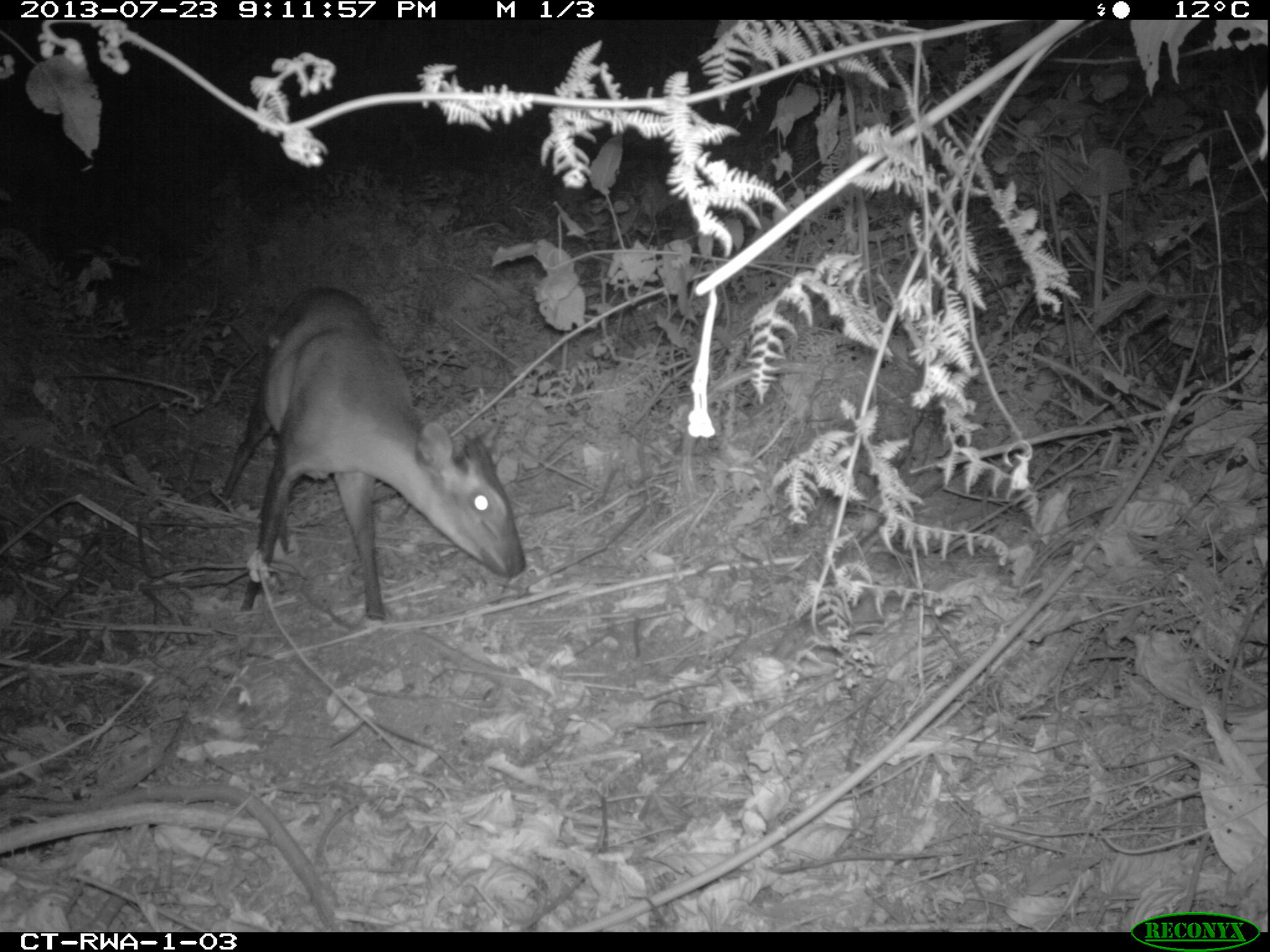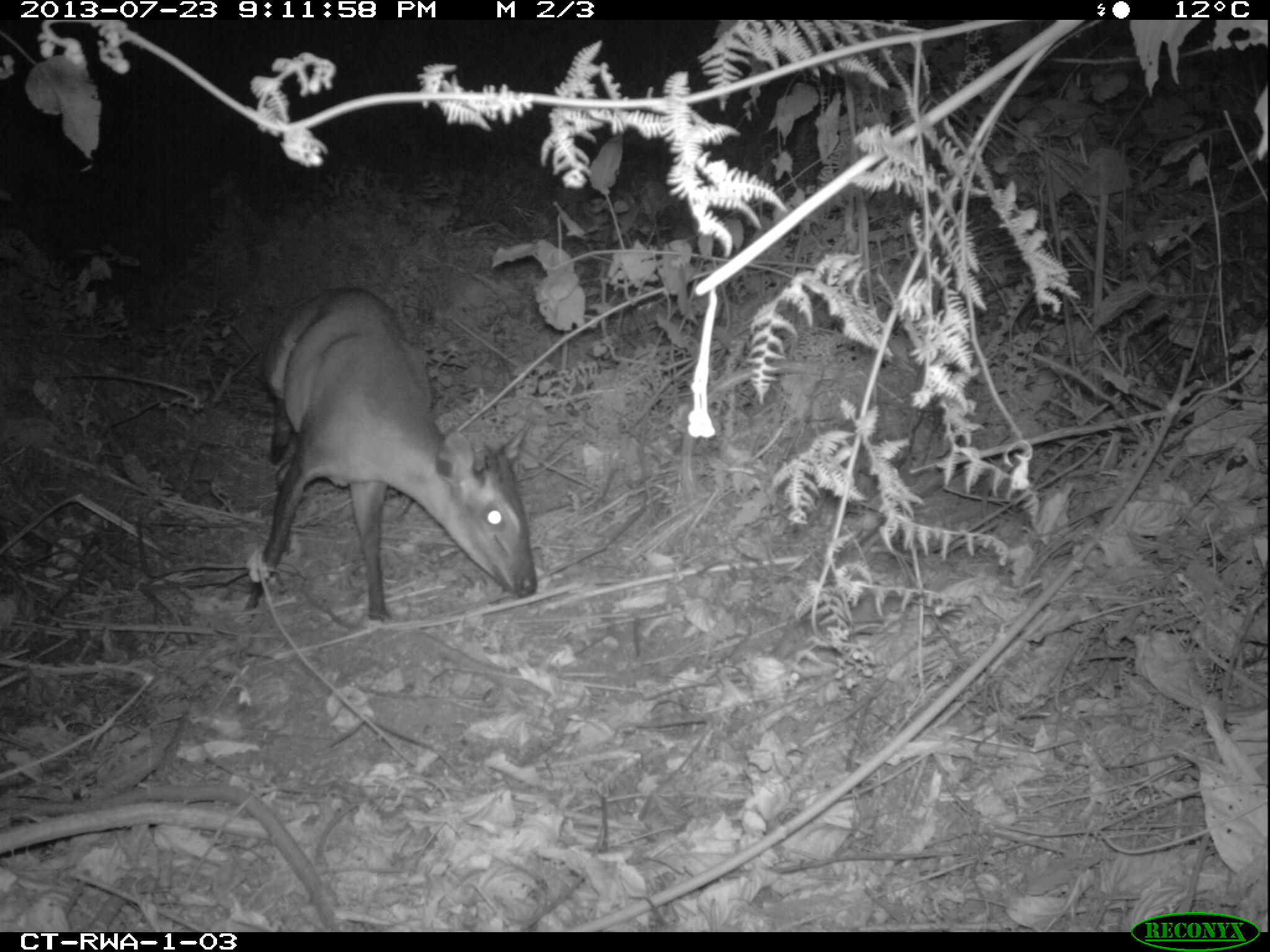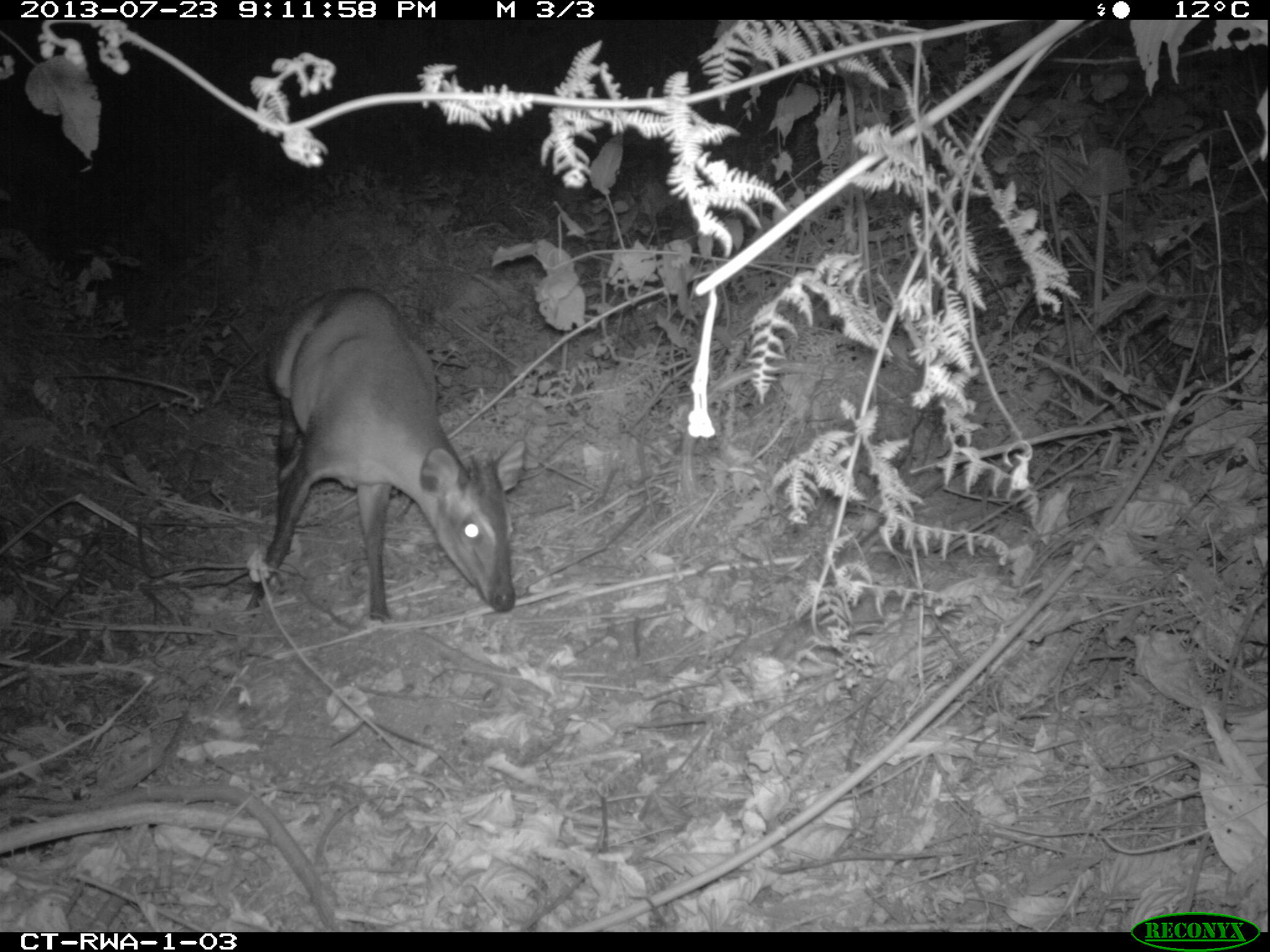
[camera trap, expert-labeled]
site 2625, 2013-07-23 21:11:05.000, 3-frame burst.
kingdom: Animalia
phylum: Chordata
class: Mammalia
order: Artiodactyla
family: Bovidae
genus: Cephalophus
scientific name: Cephalophus nigrifrons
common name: black-fronted duiker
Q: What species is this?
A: Cephalophus nigrifrons (black-fronted duiker).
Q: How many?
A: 1.